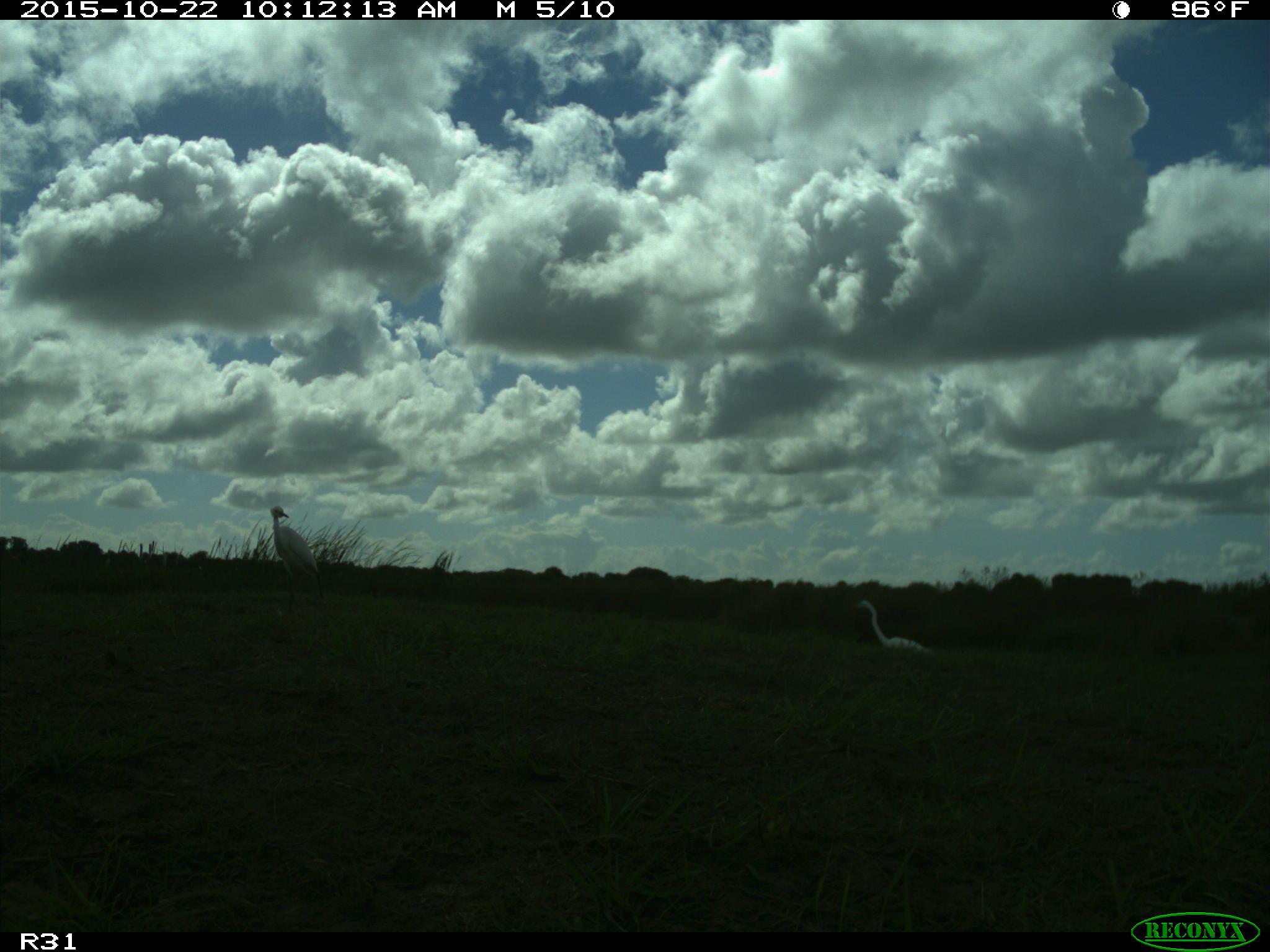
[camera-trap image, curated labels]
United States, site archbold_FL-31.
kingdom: Animalia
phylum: Chordata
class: Aves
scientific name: Aves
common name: birds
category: unidentified bird